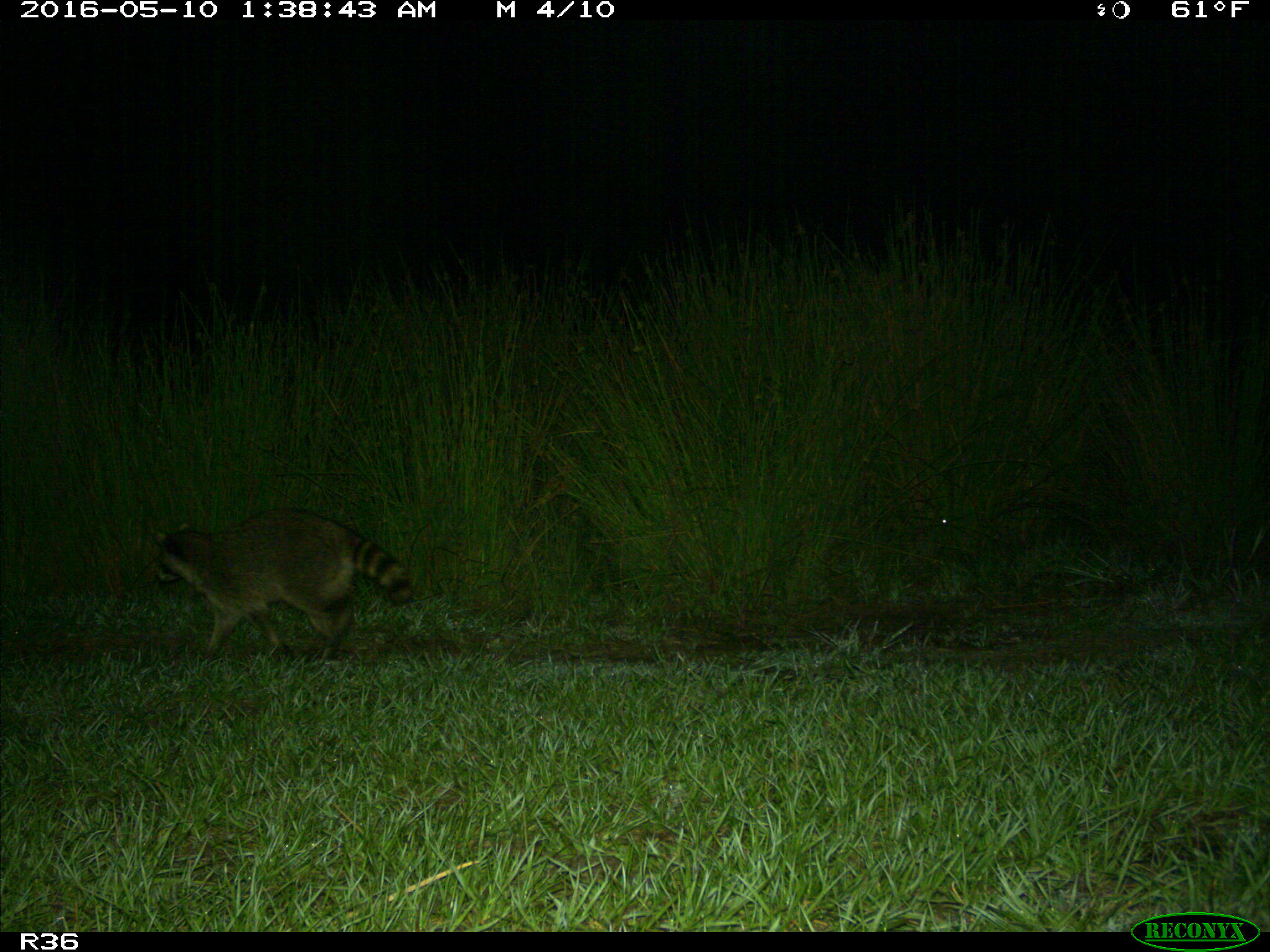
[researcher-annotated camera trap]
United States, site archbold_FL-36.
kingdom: Animalia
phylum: Chordata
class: Mammalia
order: Carnivora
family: Procyonidae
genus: Procyon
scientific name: Procyon lotor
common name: common raccoon